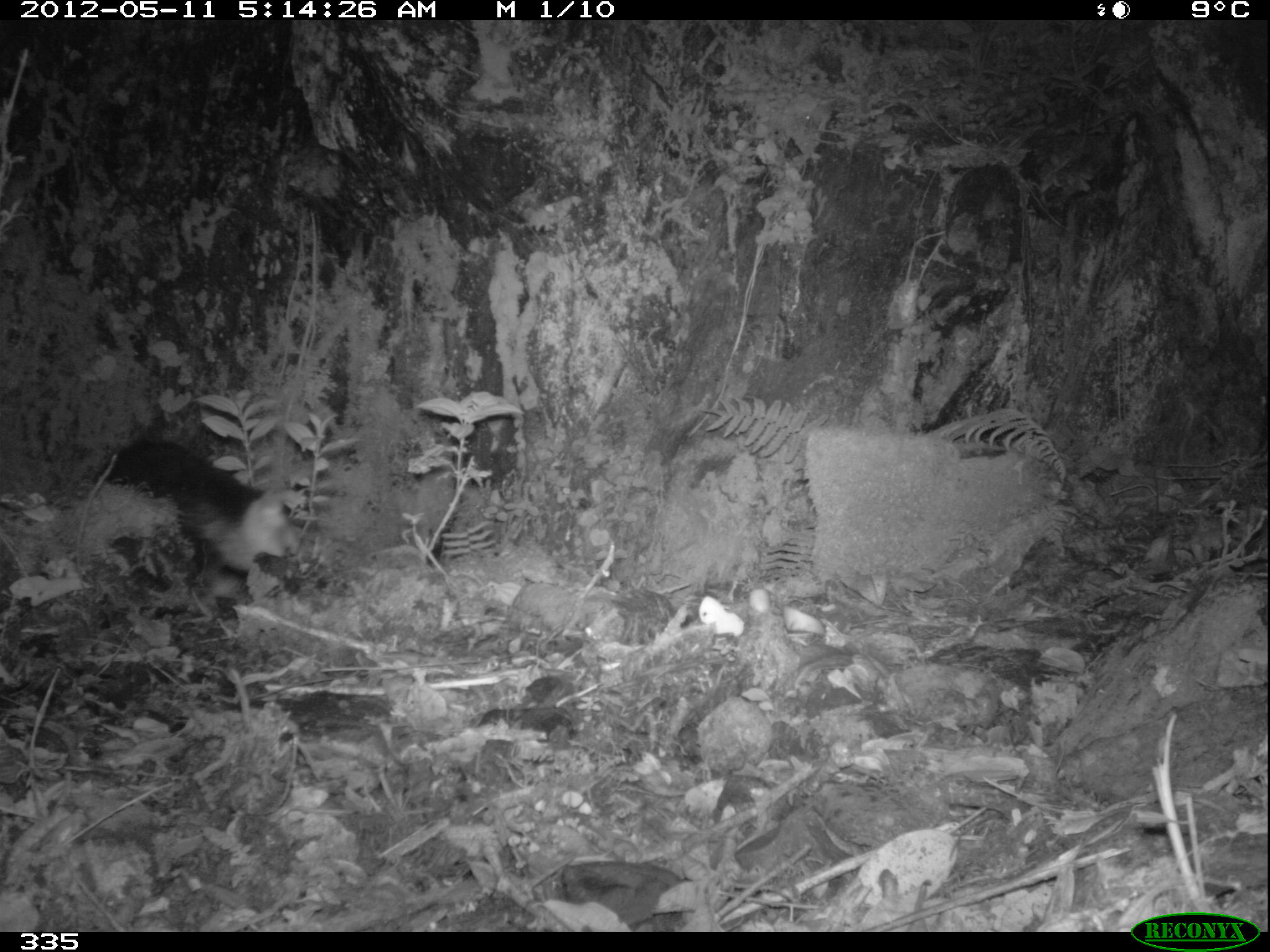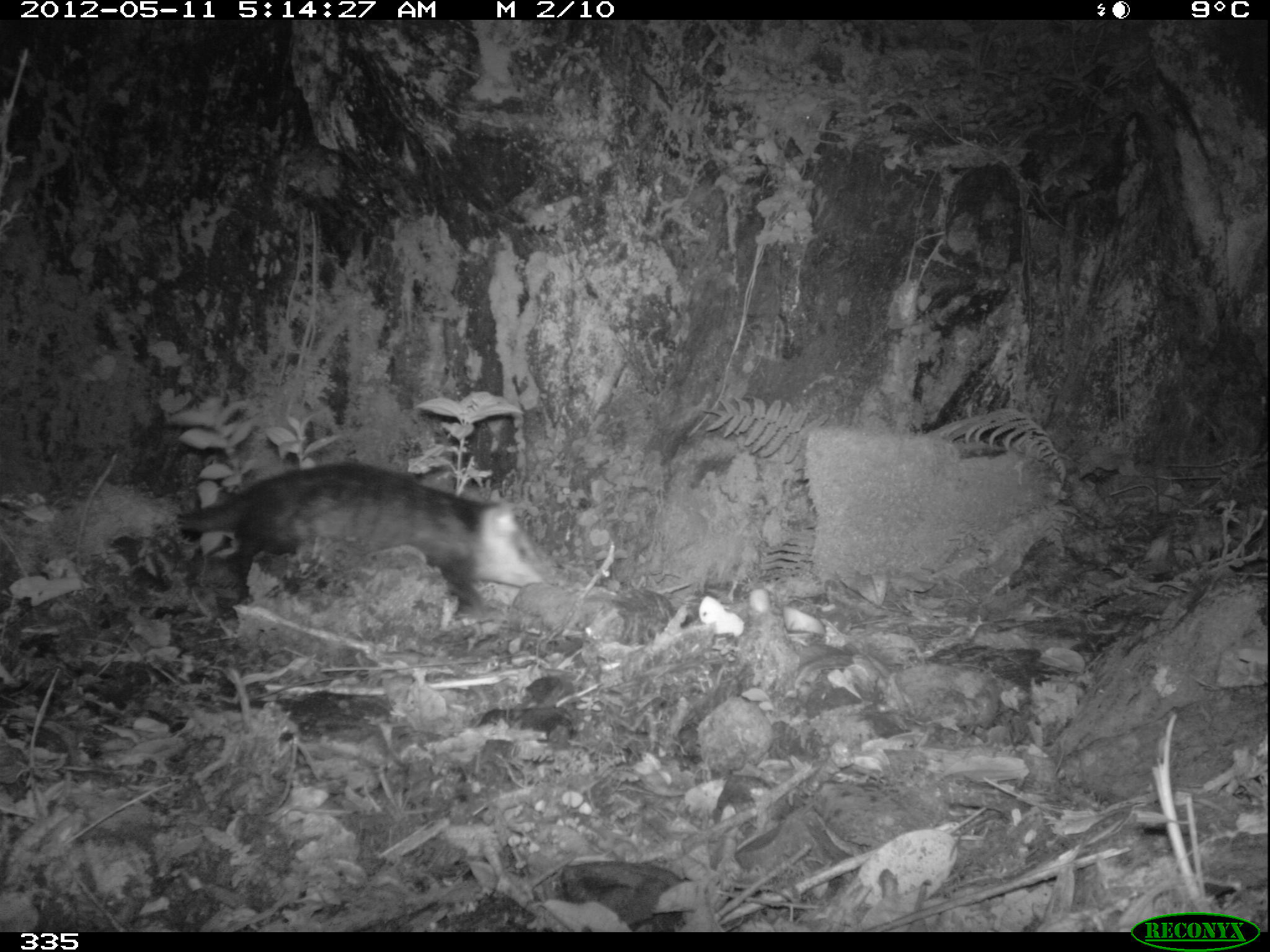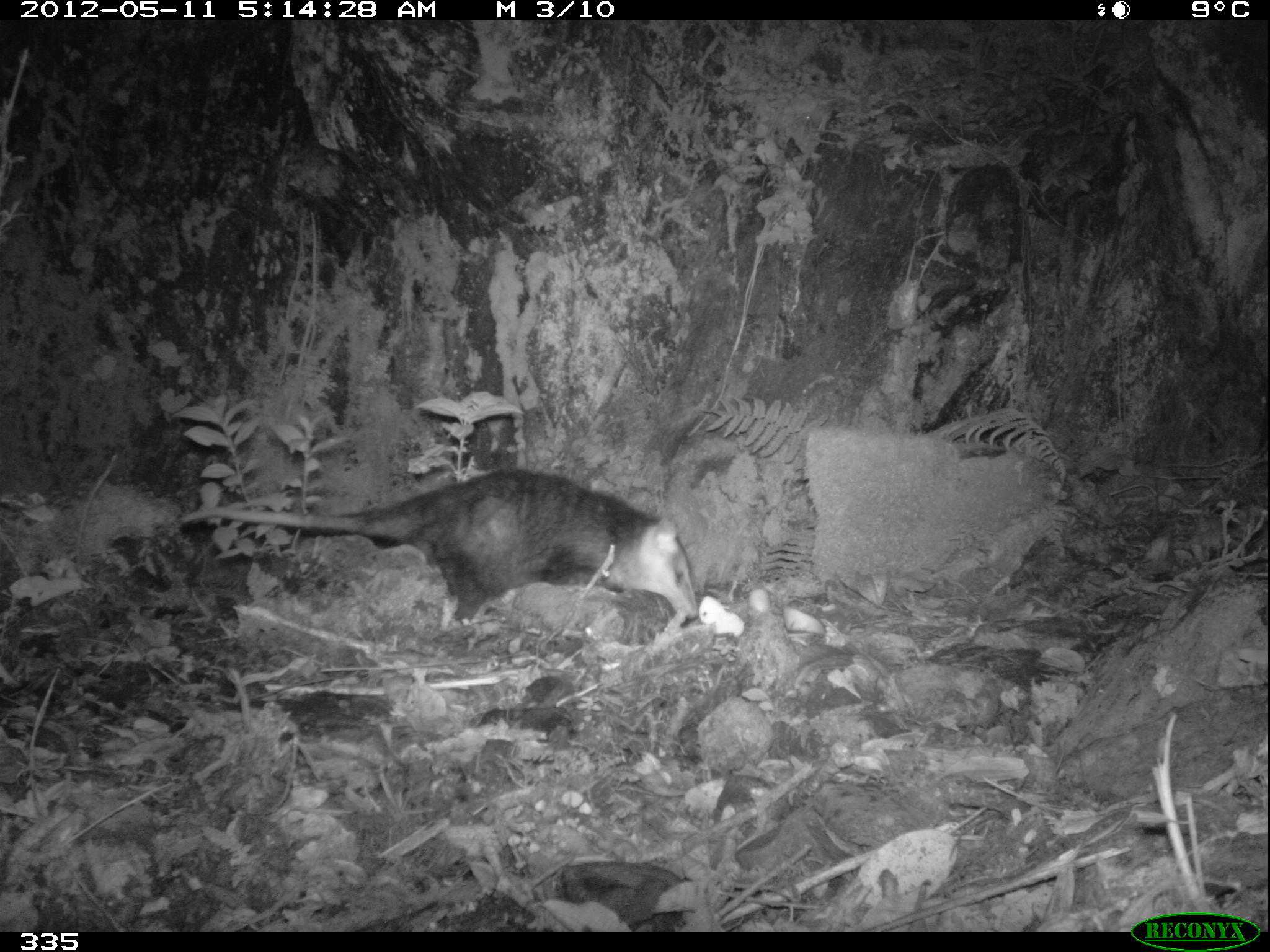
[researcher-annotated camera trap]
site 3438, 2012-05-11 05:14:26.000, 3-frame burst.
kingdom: Animalia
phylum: Chordata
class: Mammalia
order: Didelphimorphia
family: Didelphidae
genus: Didelphis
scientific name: Didelphis pernigra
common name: andean white-eared opossum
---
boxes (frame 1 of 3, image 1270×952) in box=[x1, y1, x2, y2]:
didelphis pernigra: box=[94, 439, 297, 621]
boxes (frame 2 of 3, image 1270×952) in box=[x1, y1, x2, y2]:
didelphis pernigra: box=[175, 466, 549, 615]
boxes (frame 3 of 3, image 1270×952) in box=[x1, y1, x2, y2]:
didelphis pernigra: box=[178, 467, 702, 629]